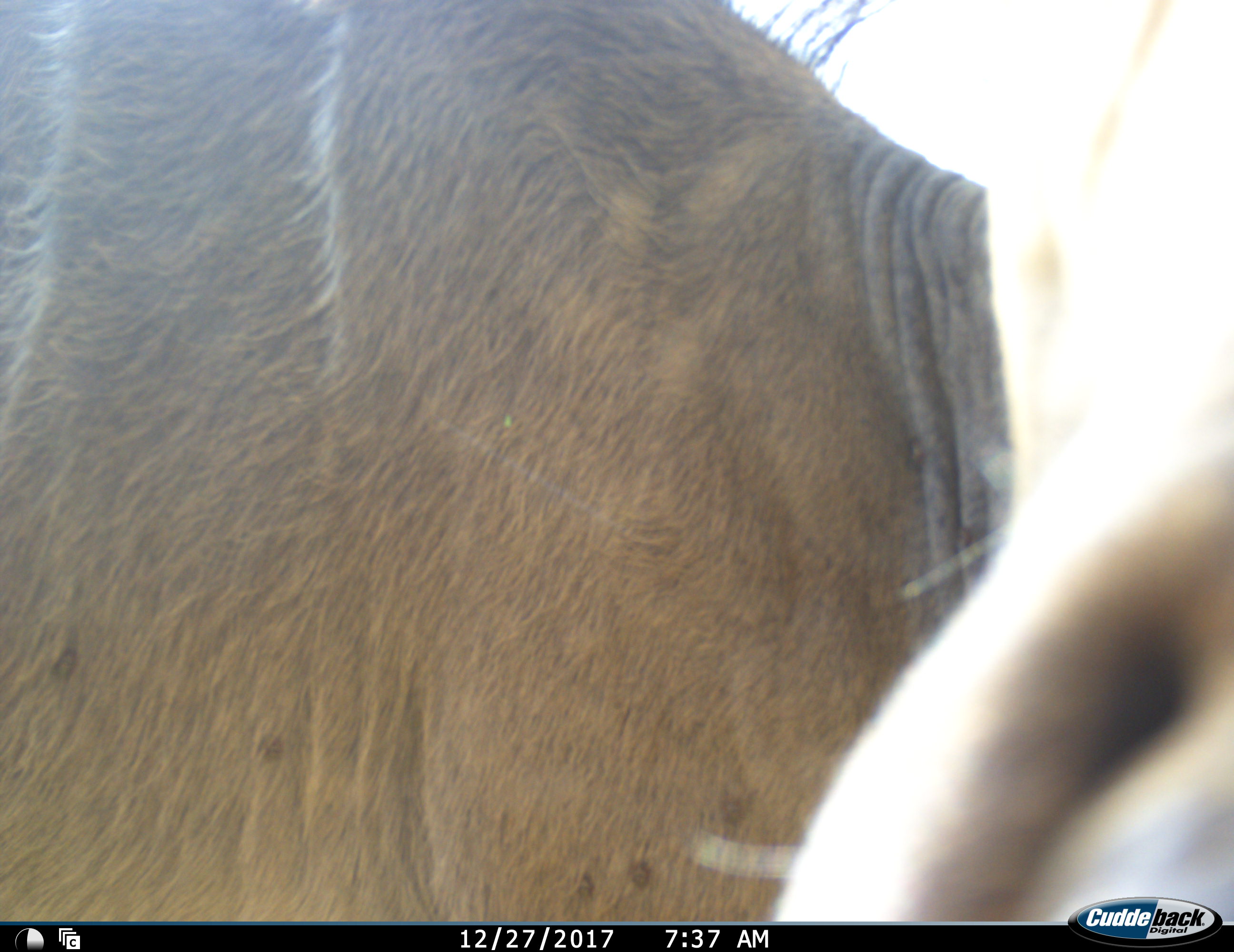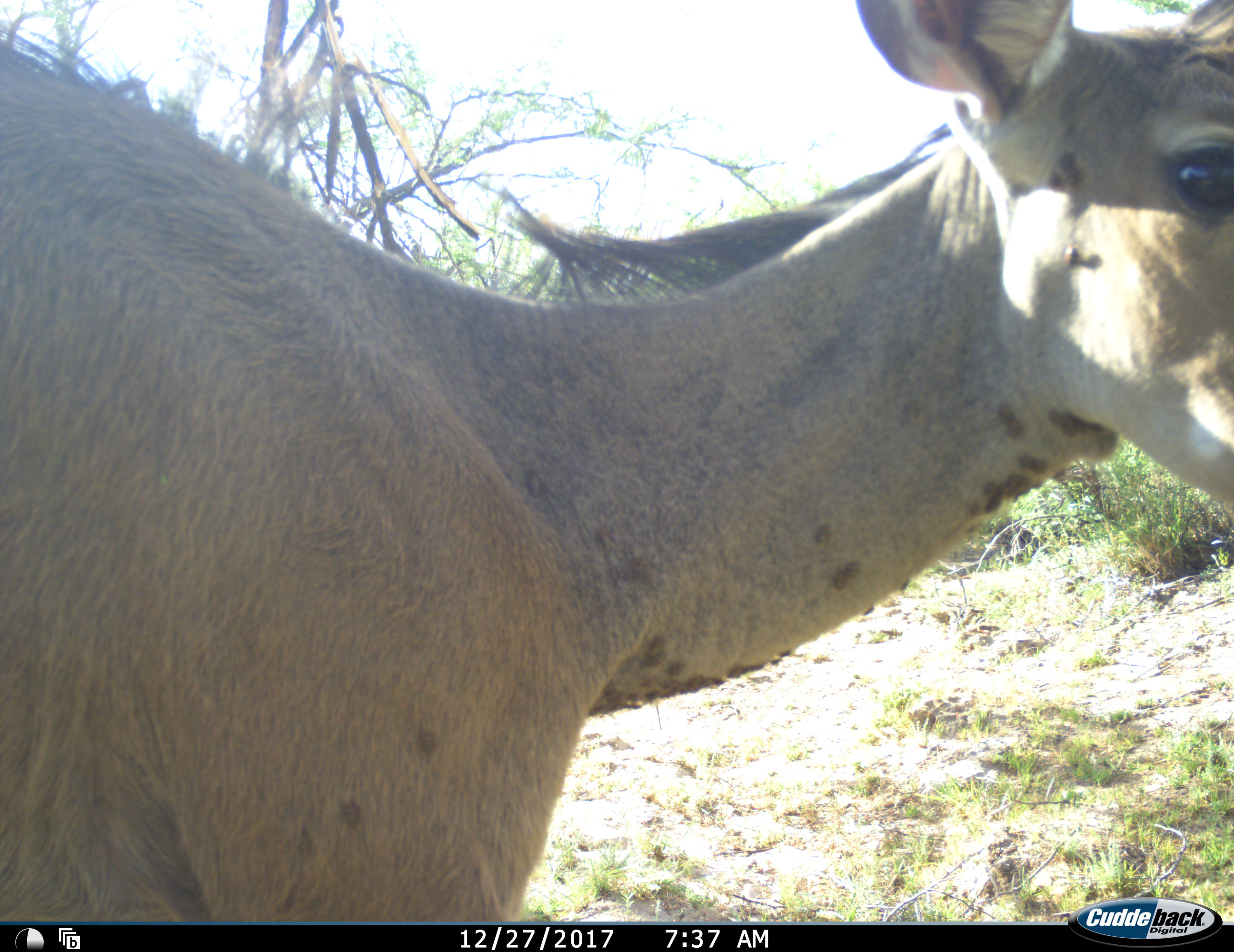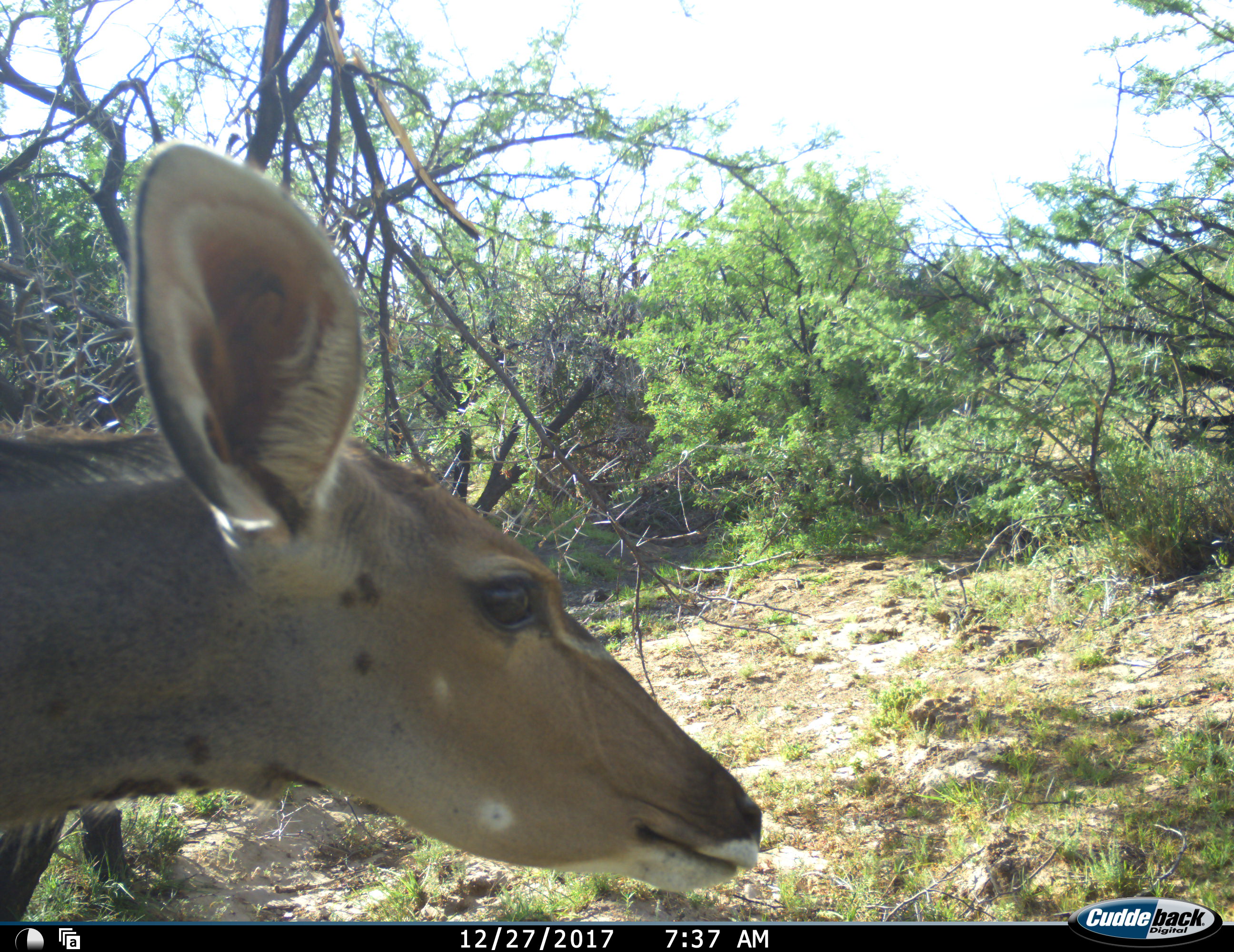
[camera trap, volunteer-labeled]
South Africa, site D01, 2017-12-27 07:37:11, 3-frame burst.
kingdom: Animalia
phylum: Chordata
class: Mammalia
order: Artiodactyla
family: Bovidae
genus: Tragelaphus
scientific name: Tragelaphus strepsiceros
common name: greater kudu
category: kudu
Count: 1.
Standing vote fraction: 30%.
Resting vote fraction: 0%.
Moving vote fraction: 70%.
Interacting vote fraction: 10%.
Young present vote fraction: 0%.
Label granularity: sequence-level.